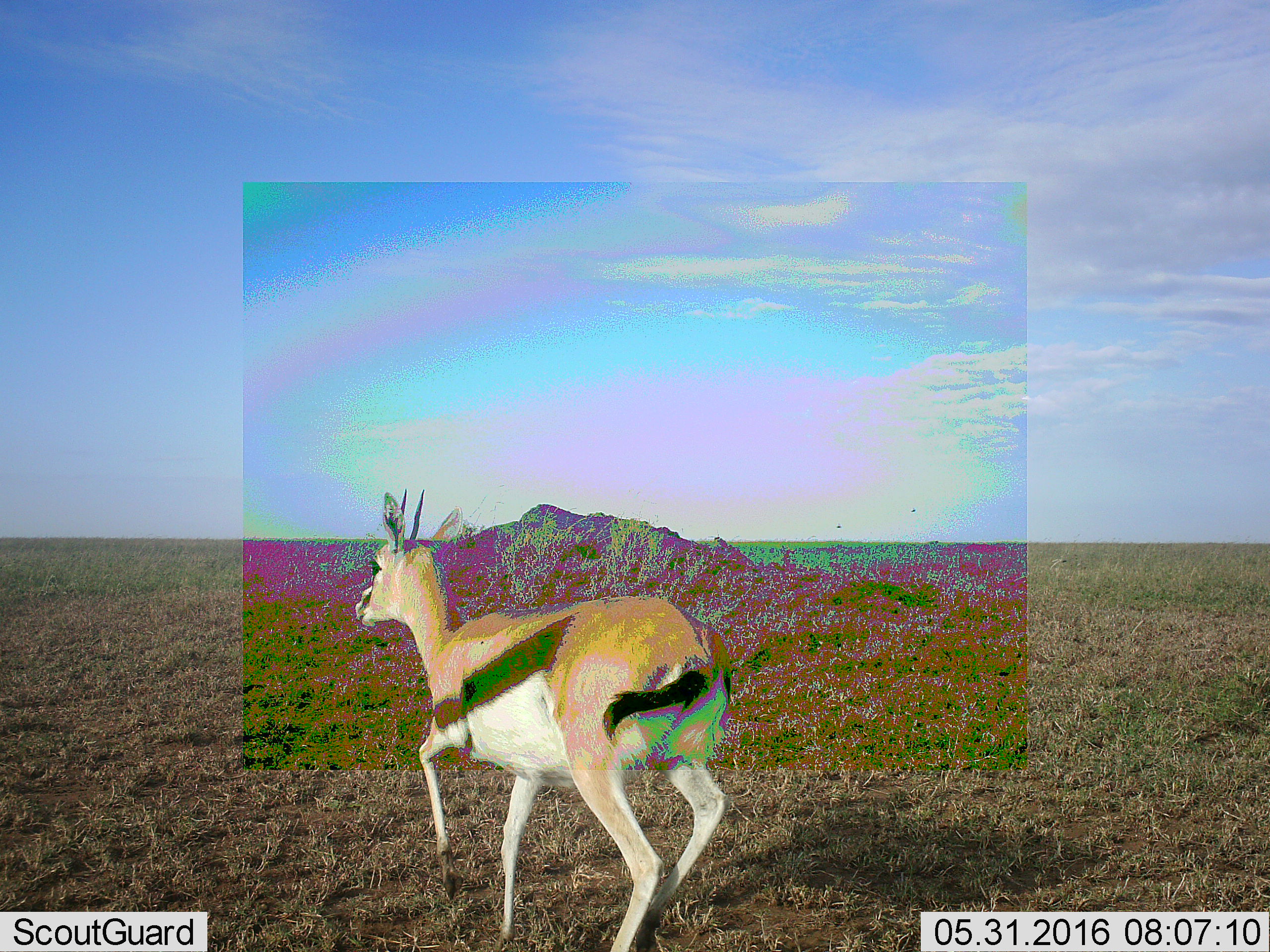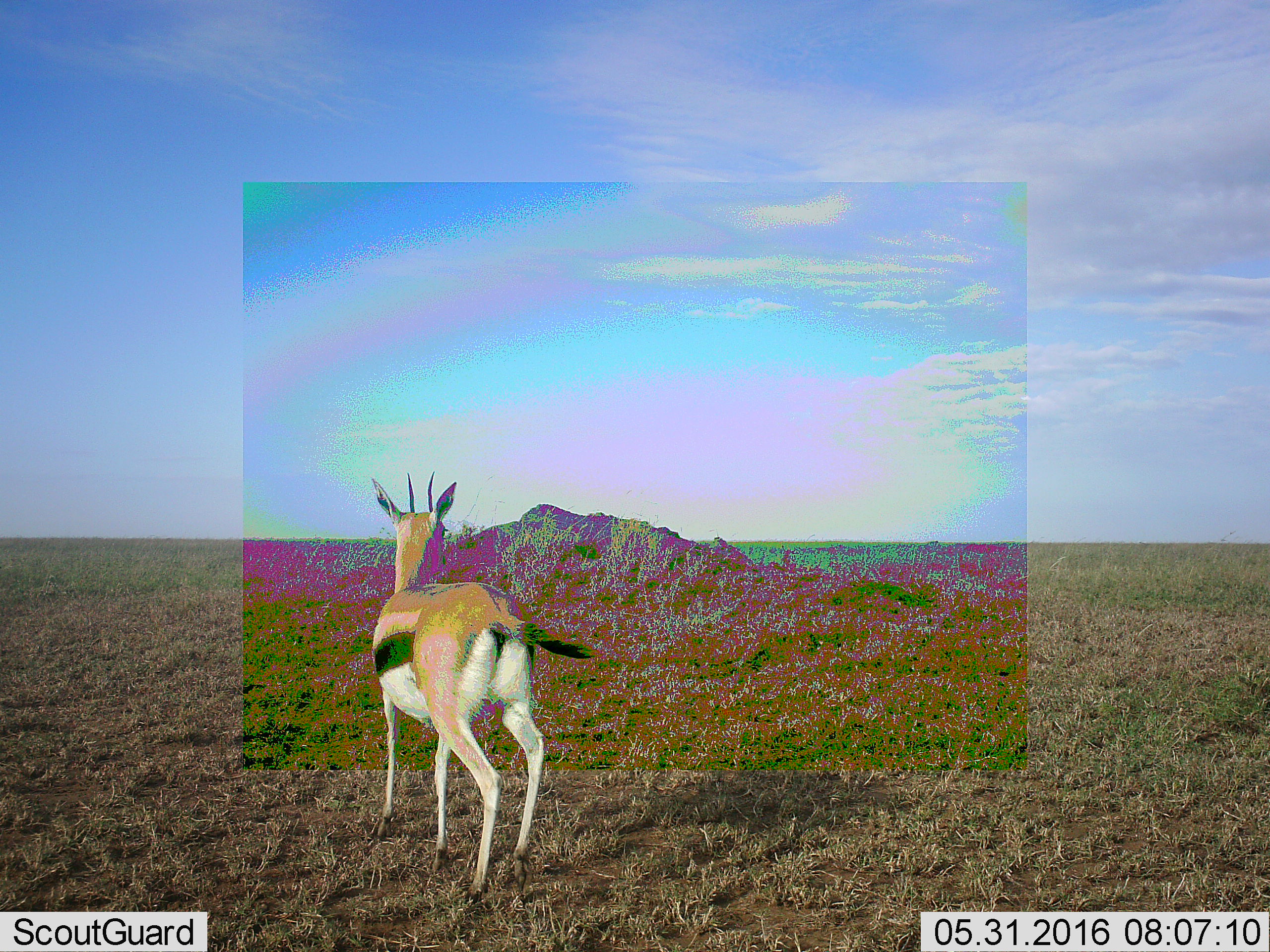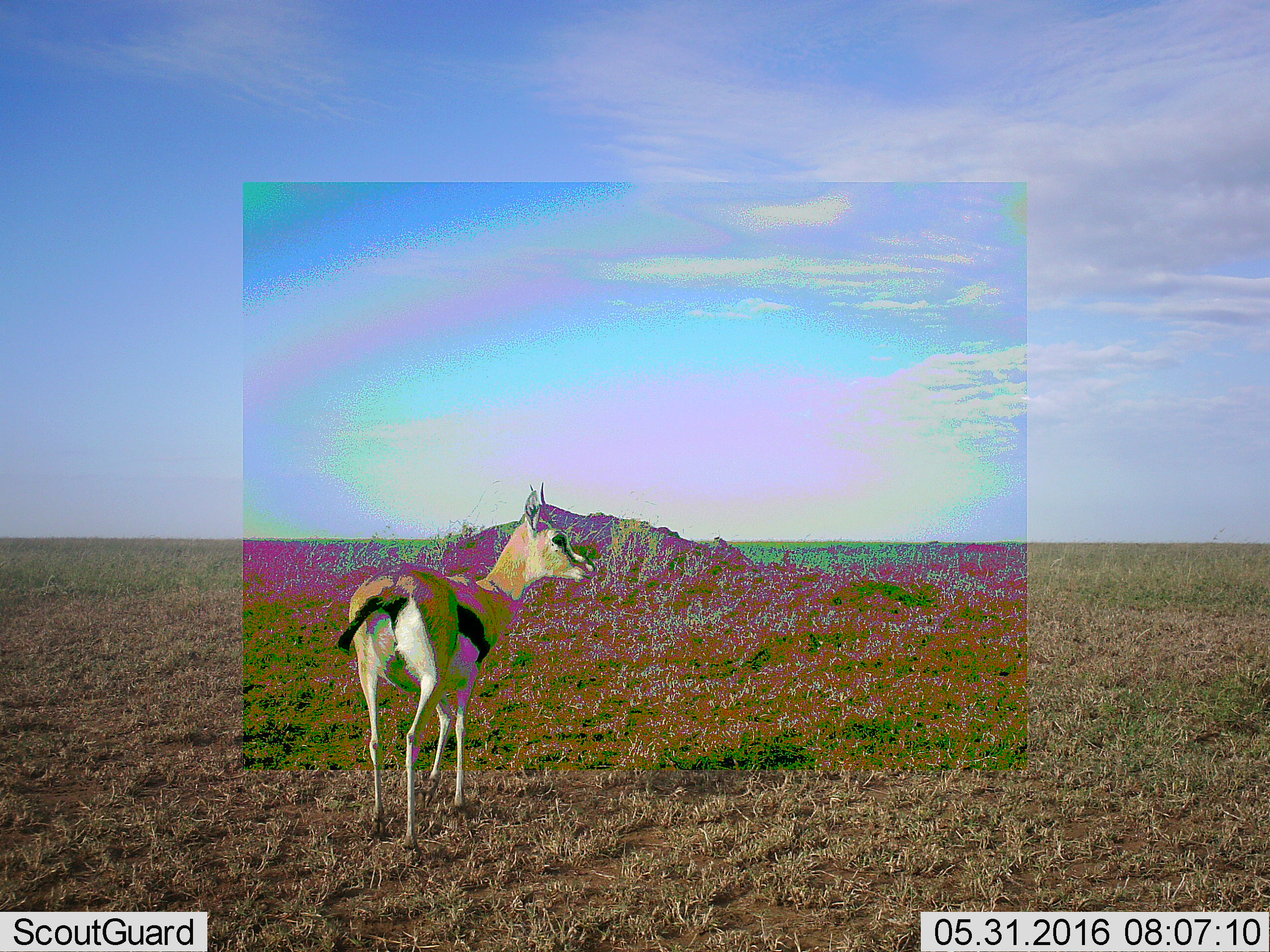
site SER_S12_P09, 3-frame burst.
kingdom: Animalia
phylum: Chordata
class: Mammalia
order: Artiodactyla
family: Bovidae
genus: Eudorcas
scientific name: Eudorcas thomsonii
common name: thomson's gazelle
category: gazellethomsons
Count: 1.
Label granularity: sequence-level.